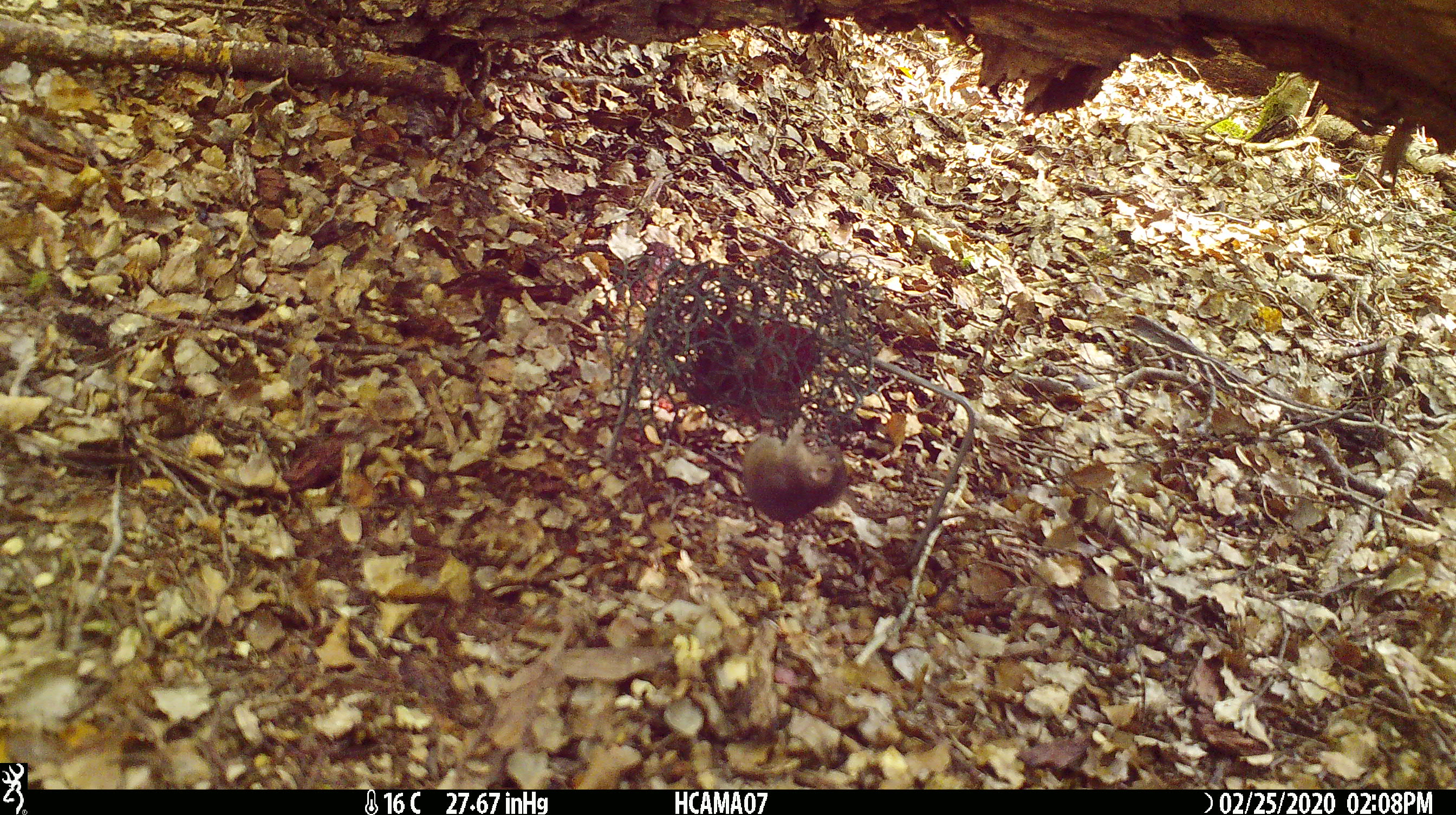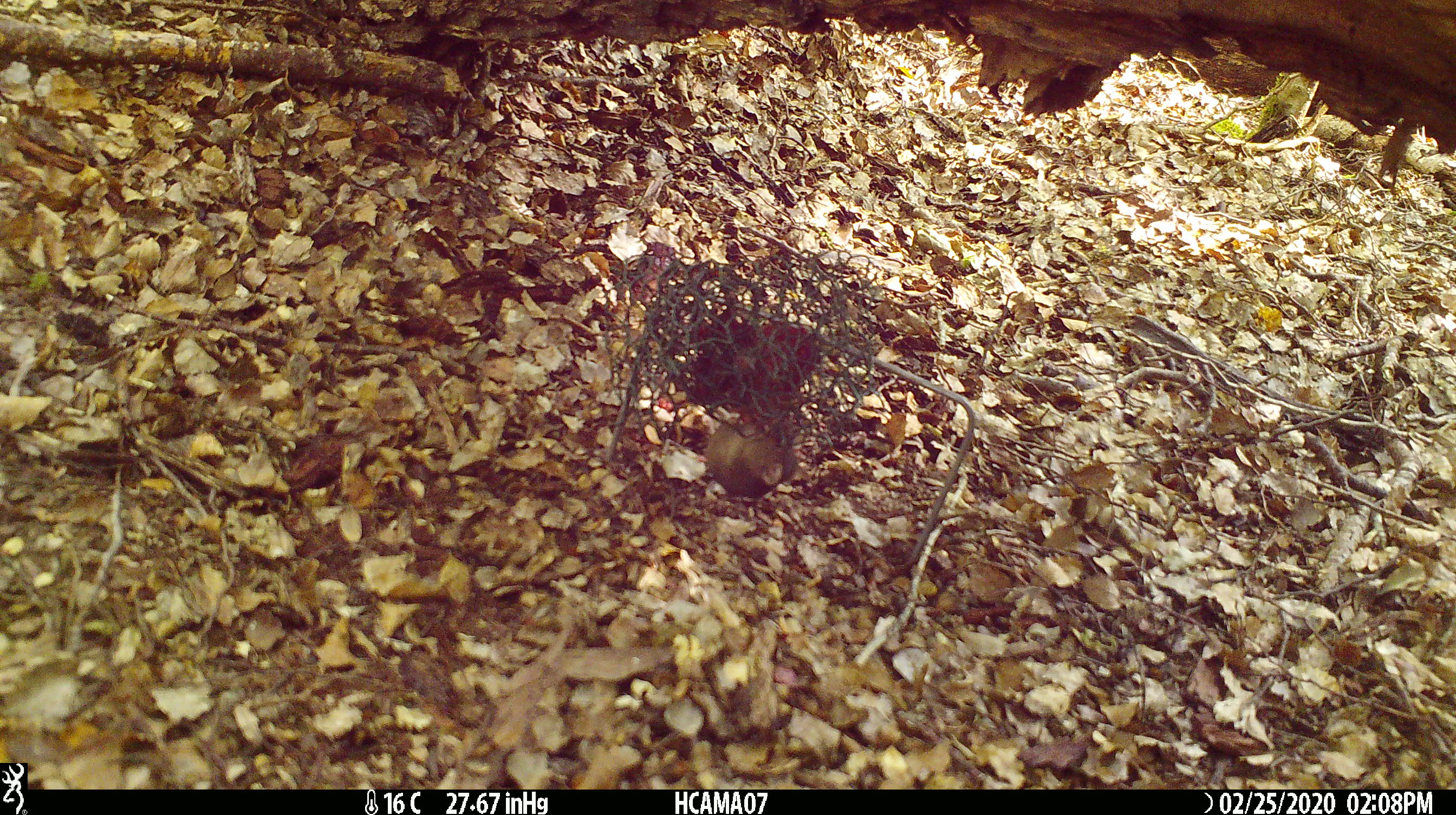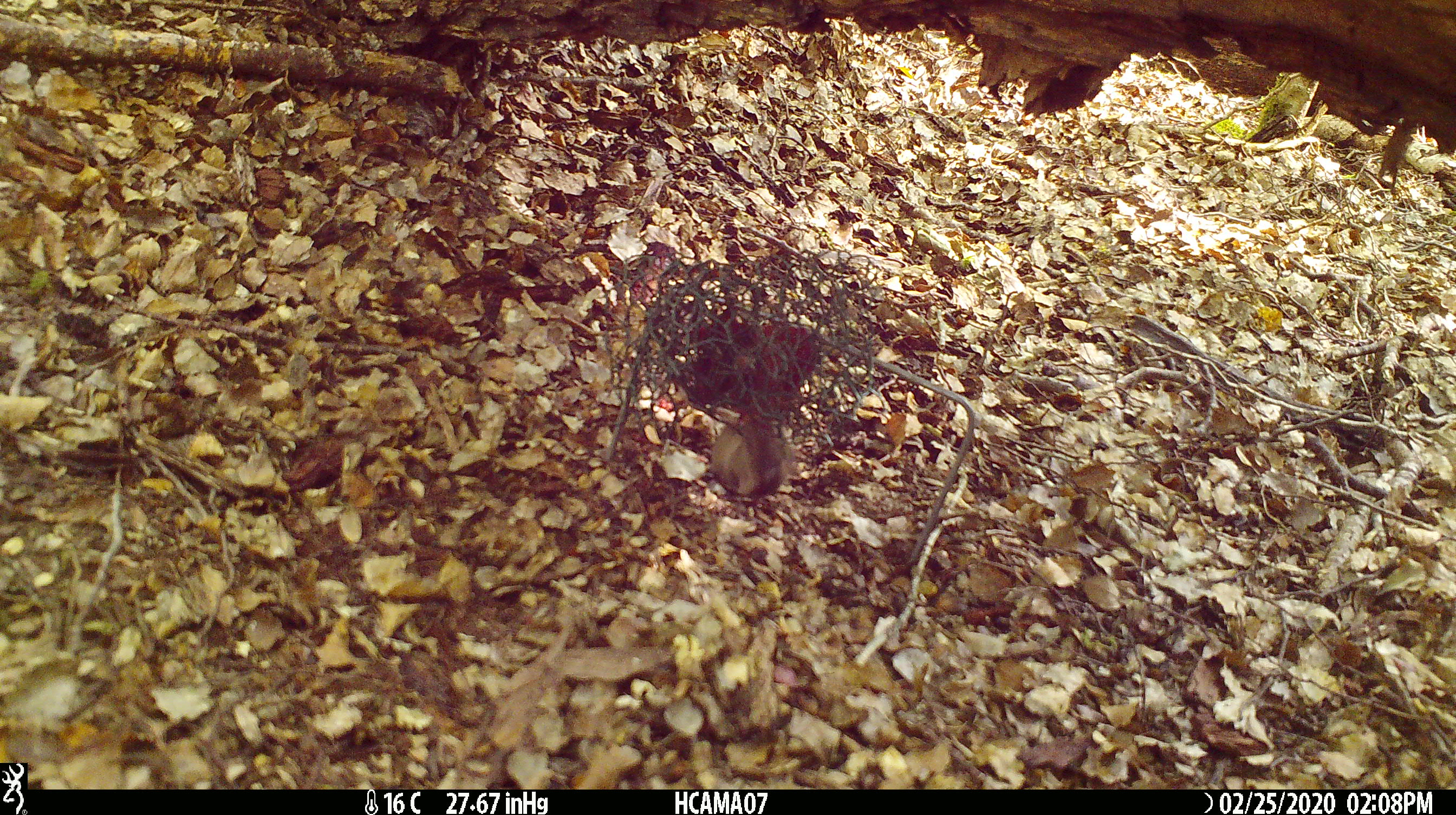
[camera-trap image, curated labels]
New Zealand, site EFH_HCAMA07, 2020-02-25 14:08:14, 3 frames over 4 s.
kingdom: Animalia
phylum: Chordata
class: Mammalia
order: Rodentia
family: Muridae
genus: Mus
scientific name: Mus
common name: mouse